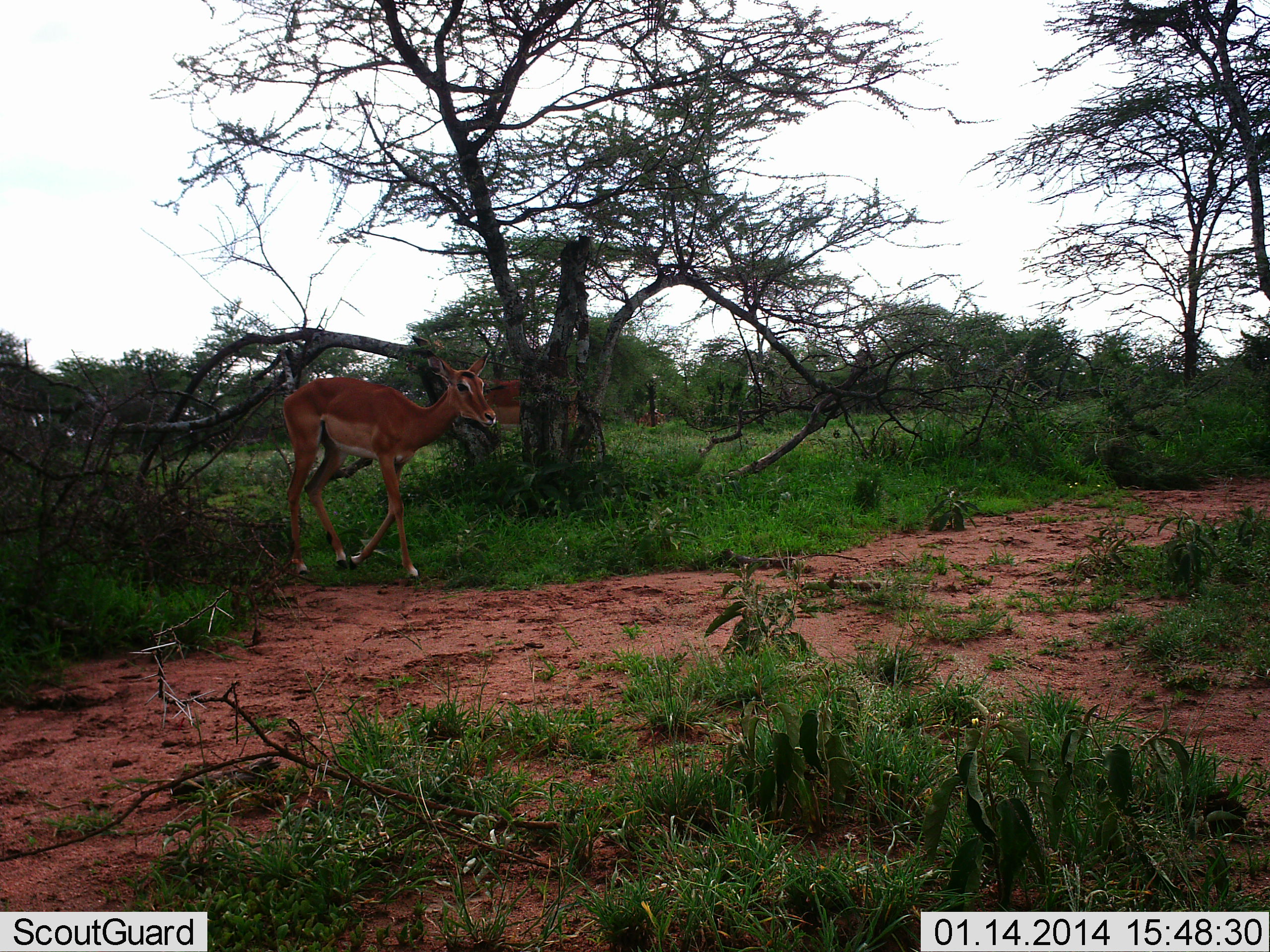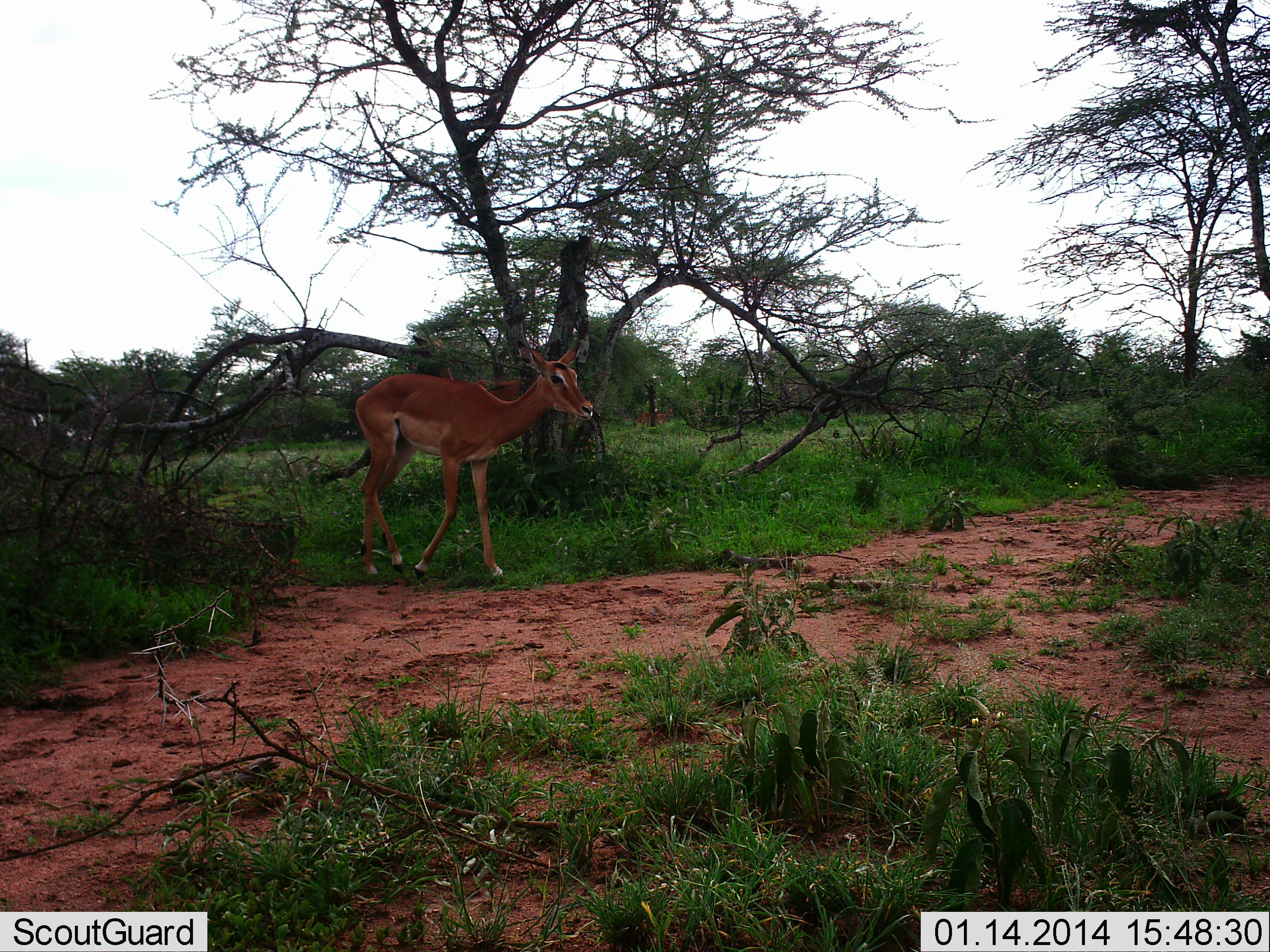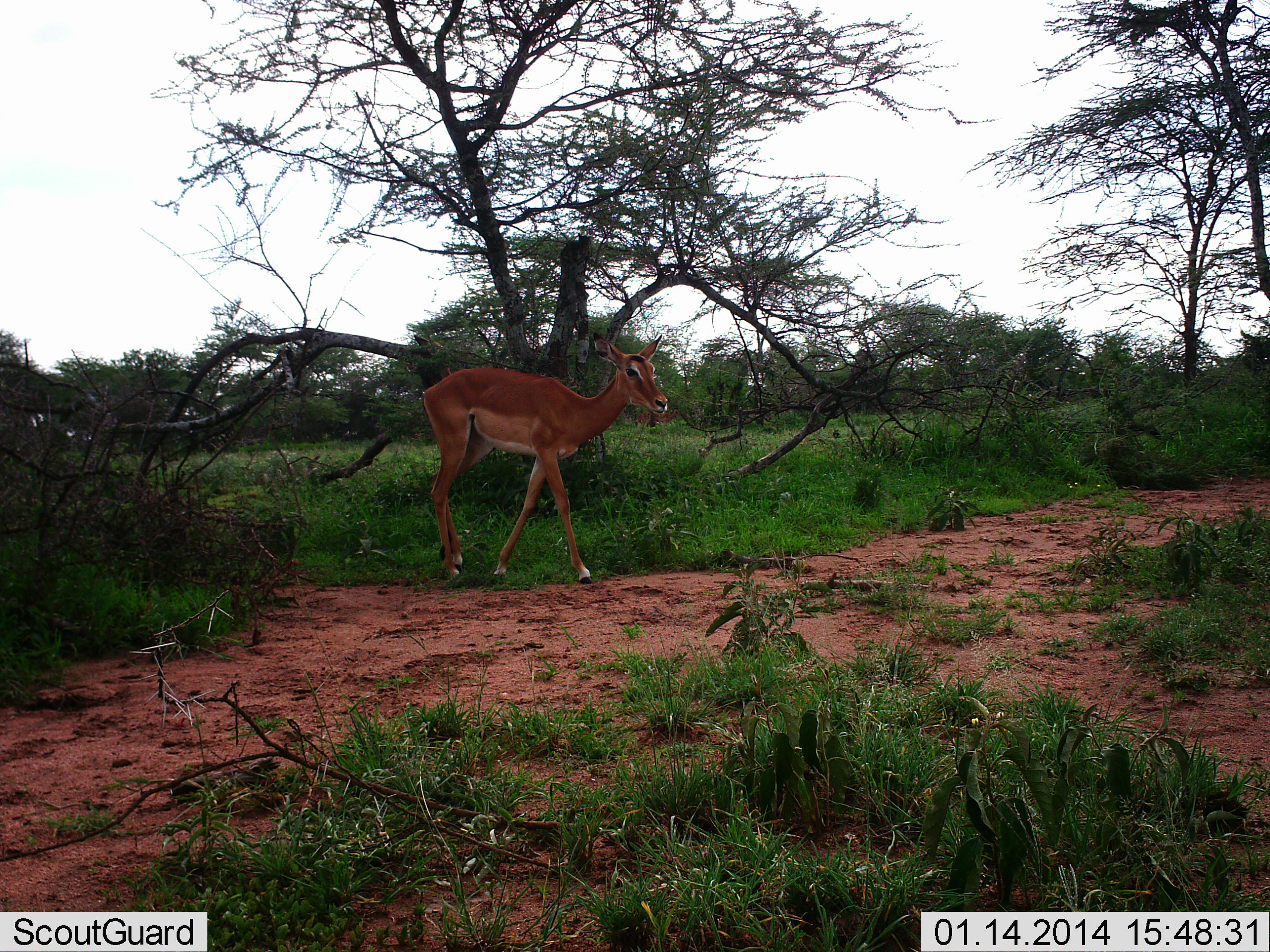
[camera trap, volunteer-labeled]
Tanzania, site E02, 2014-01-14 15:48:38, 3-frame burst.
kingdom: Animalia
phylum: Chordata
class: Mammalia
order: Artiodactyla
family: Bovidae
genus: Aepyceros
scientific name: Aepyceros melampus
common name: impala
Impala (Aepyceros melampus), count 1. Behavior (volunteer vote fractions): standing 30%, resting 0%, moving 100%, interacting 0%. Young present (vote fraction): 10%. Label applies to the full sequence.